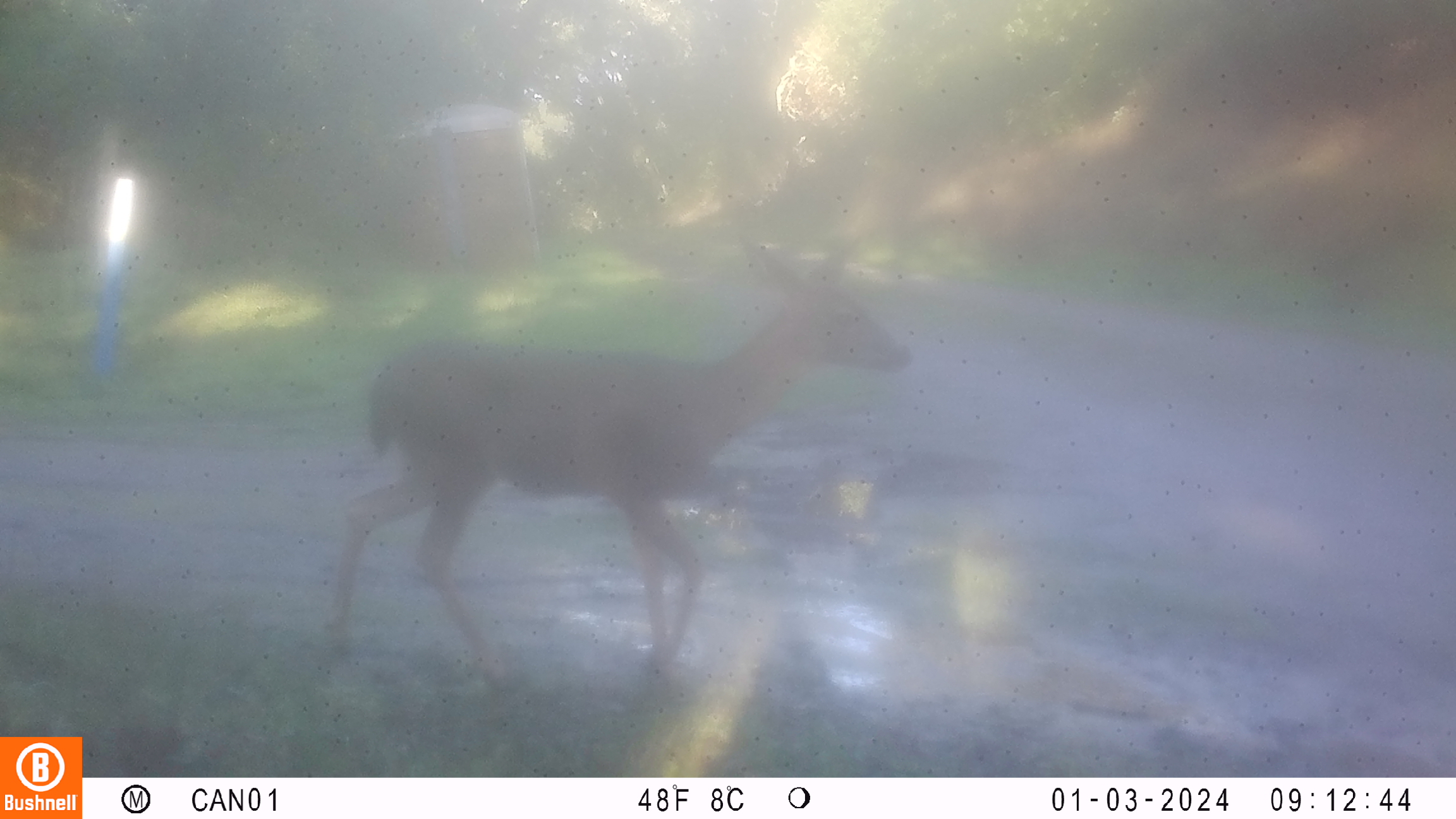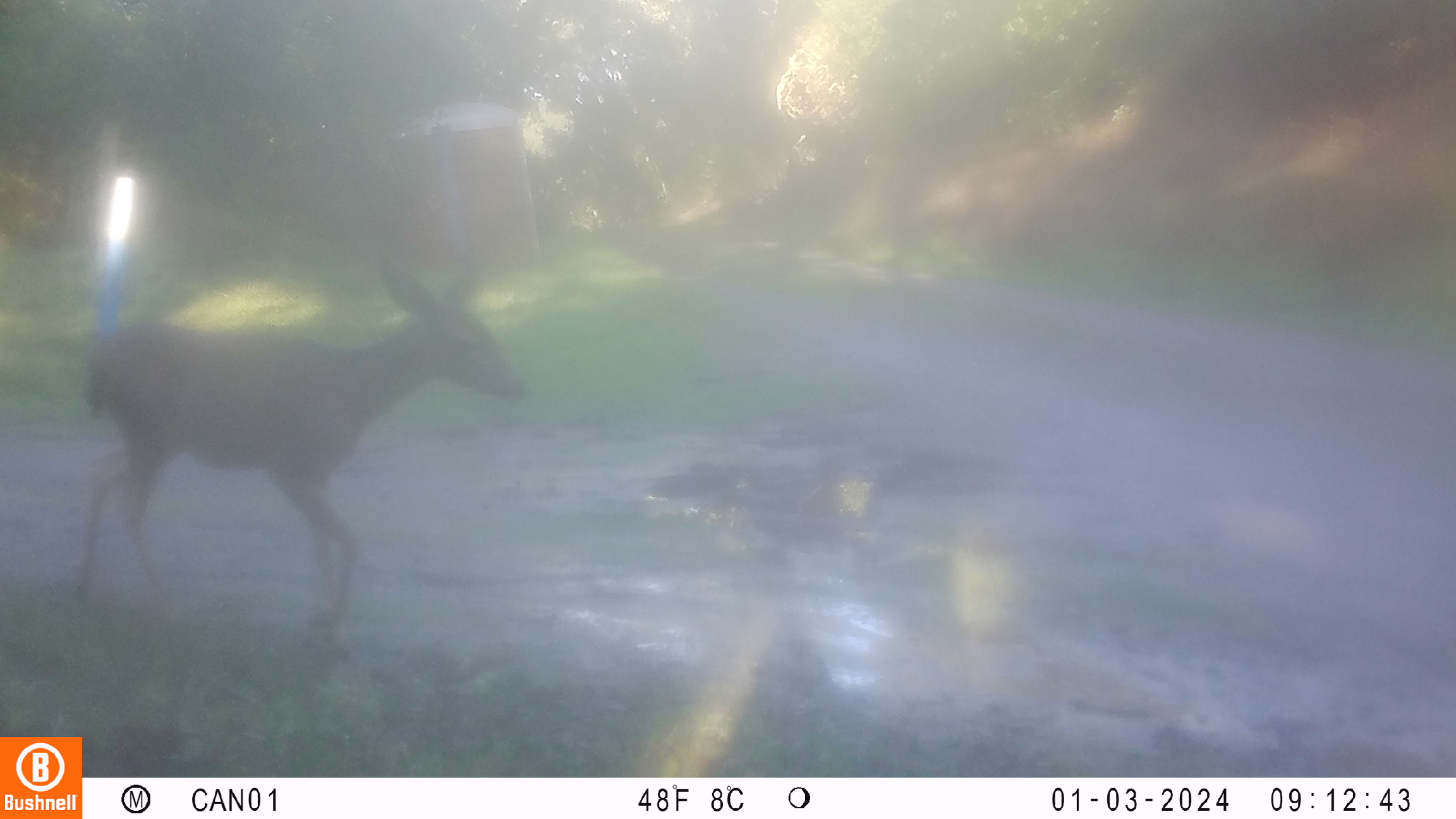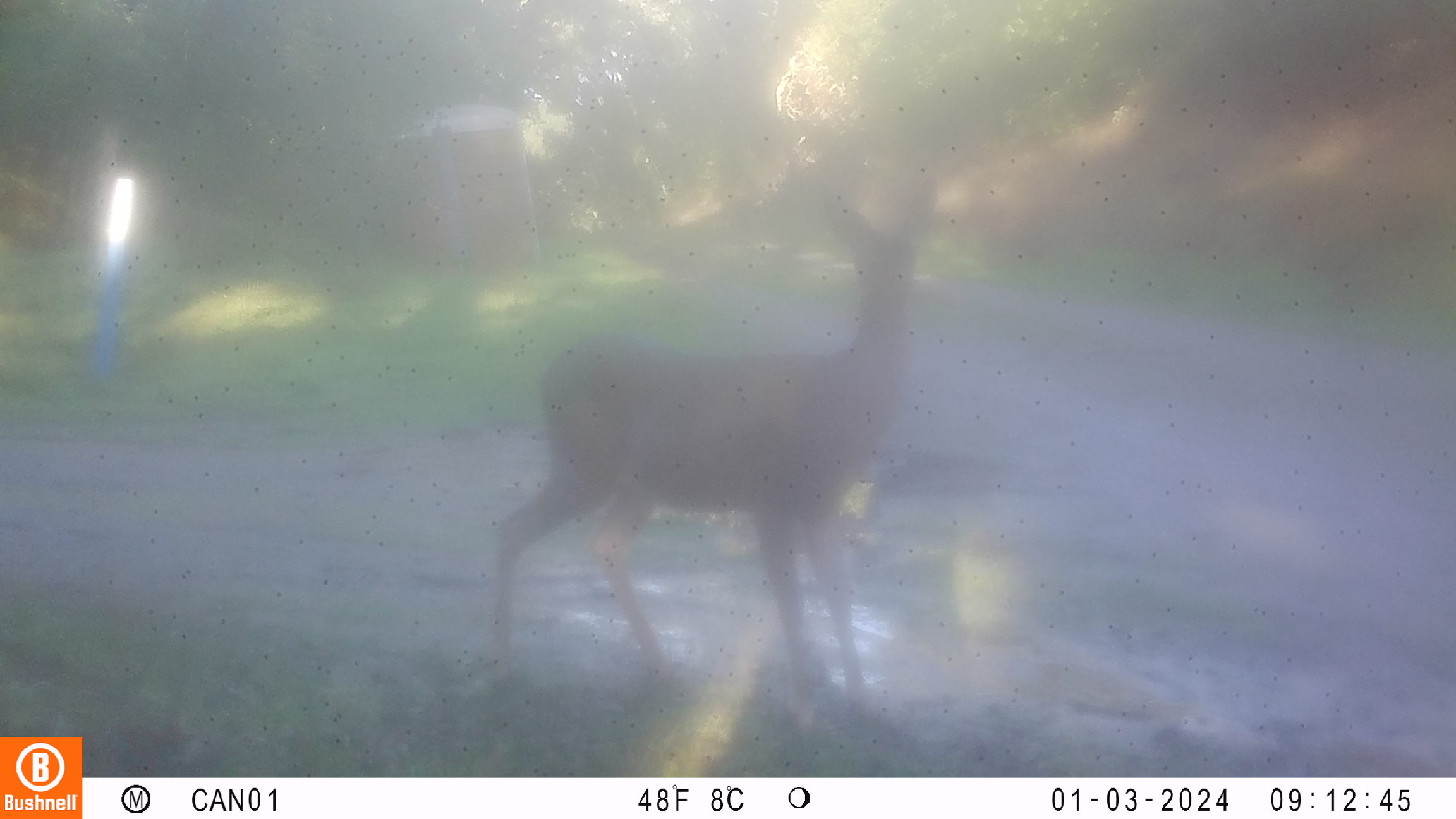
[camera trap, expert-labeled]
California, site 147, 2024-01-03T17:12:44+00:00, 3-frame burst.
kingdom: Animalia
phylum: Chordata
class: Mammalia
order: Artiodactyla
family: Cervidae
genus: Odocoileus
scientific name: Odocoileus hemionus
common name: mule deer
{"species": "mule deer (Odocoileus hemionus)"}